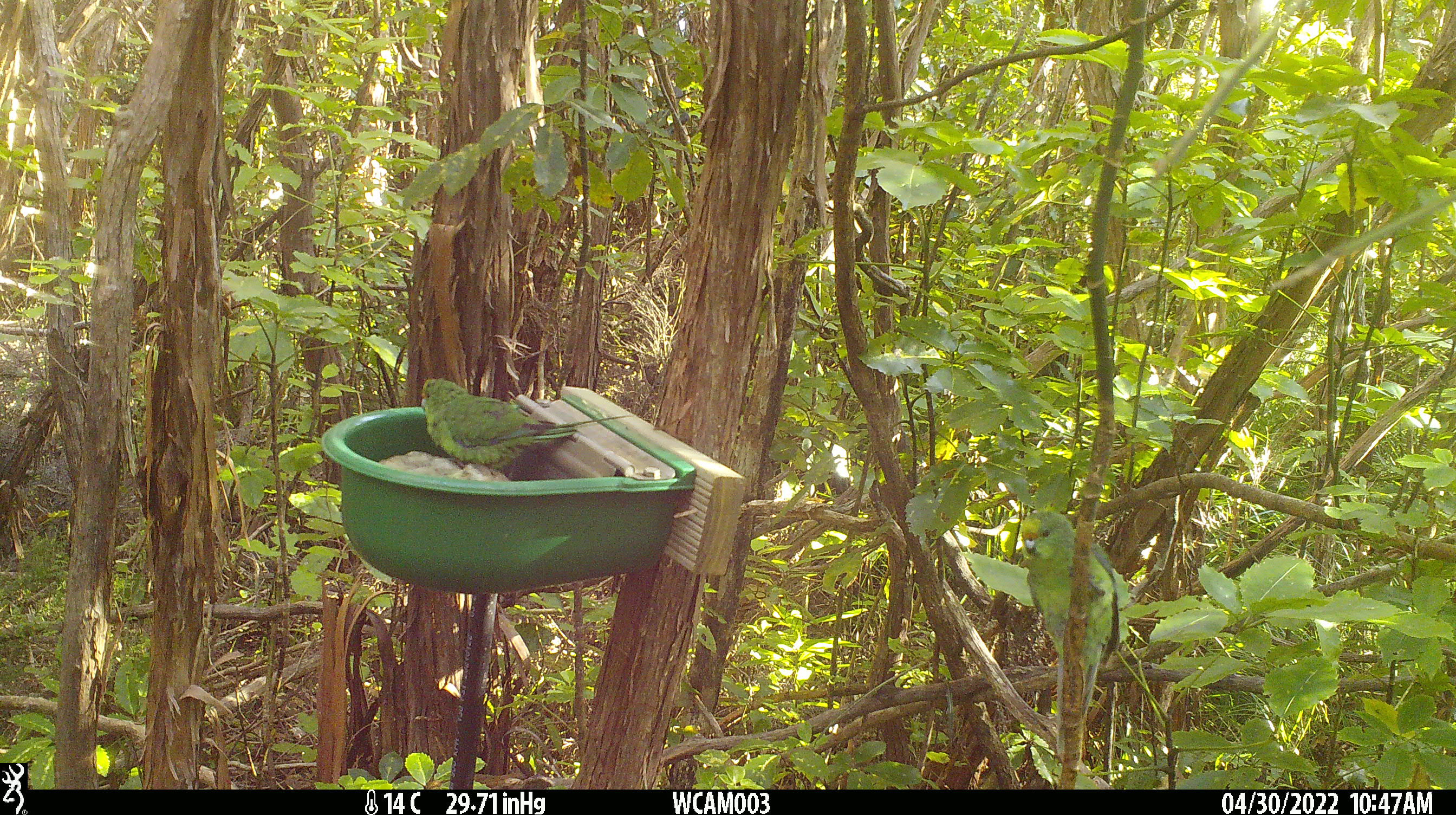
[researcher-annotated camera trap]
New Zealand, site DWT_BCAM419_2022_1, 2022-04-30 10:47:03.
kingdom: Animalia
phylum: Chordata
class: Aves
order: Psittaciformes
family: Psittaculidae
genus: Cyanoramphus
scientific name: Cyanoramphus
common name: parakeet